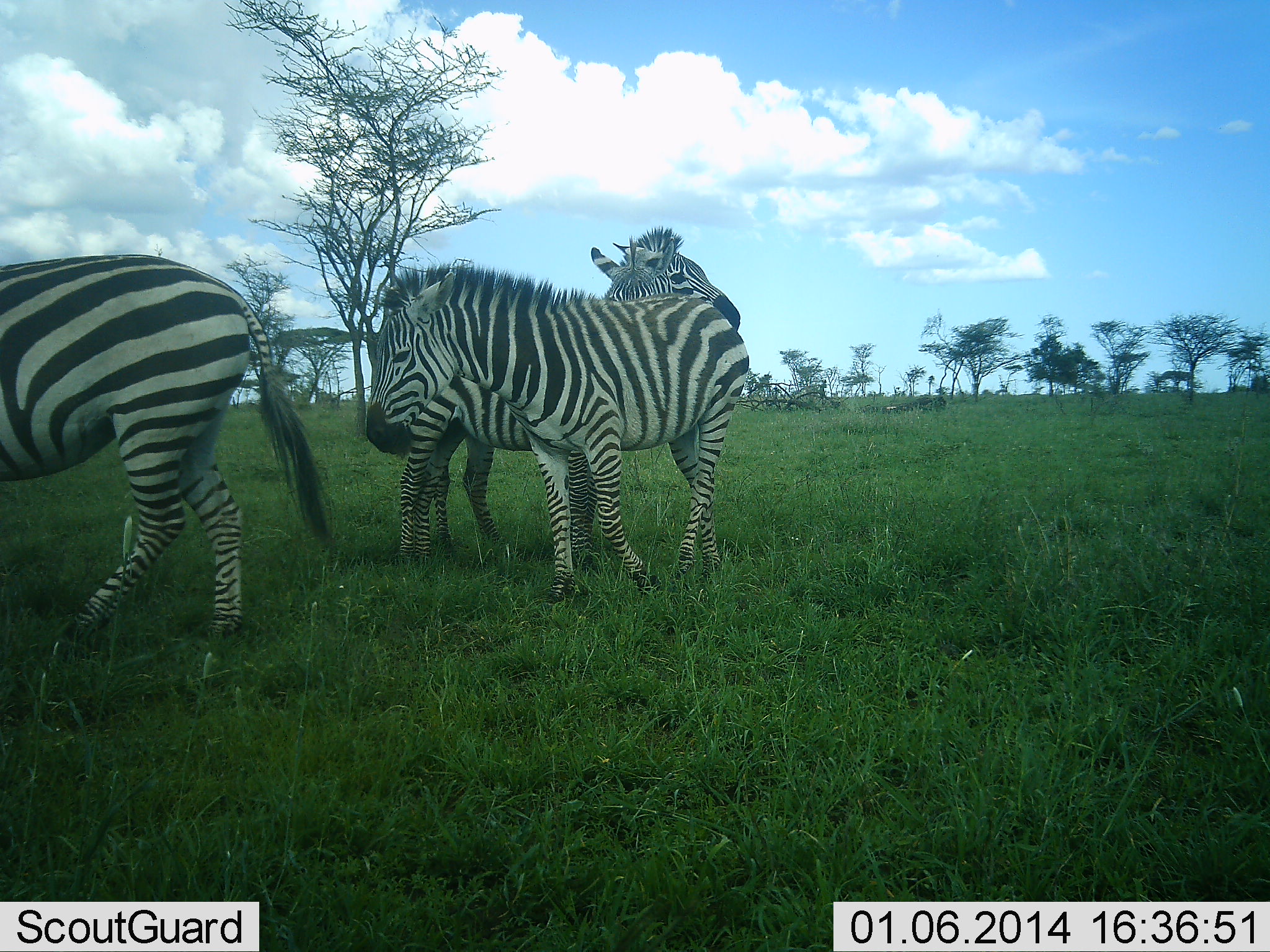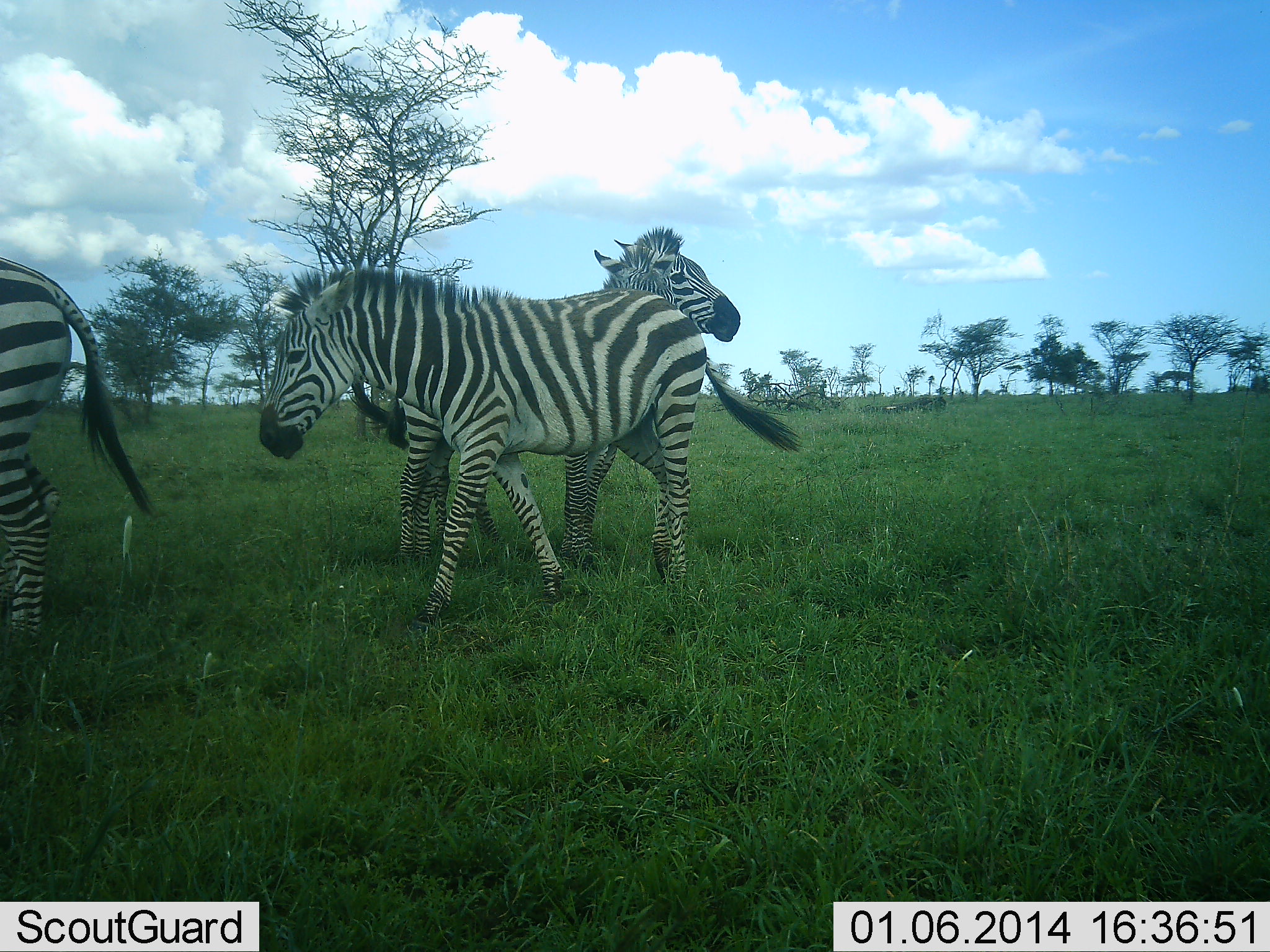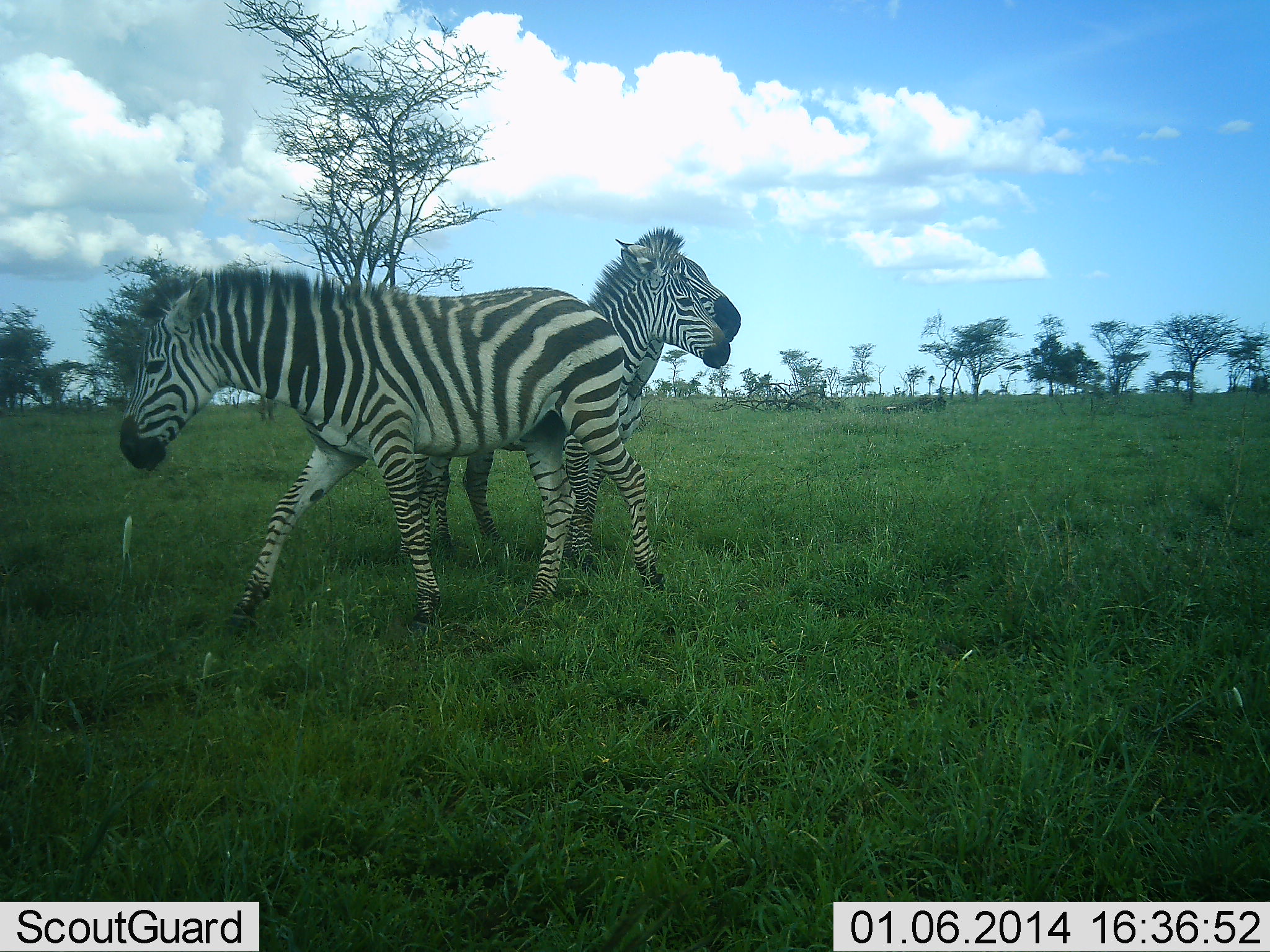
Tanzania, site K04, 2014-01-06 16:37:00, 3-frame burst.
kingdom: Animalia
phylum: Chordata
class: Mammalia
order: Perissodactyla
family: Equidae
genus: Equus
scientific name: Equus quagga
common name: plains zebra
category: zebra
Zebra (plains zebra) (Equus quagga), count 4. Behavior (volunteer vote fractions): standing 90%, resting 0%, moving 50%, interacting 10%. Young present (vote fraction): 30%. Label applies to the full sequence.